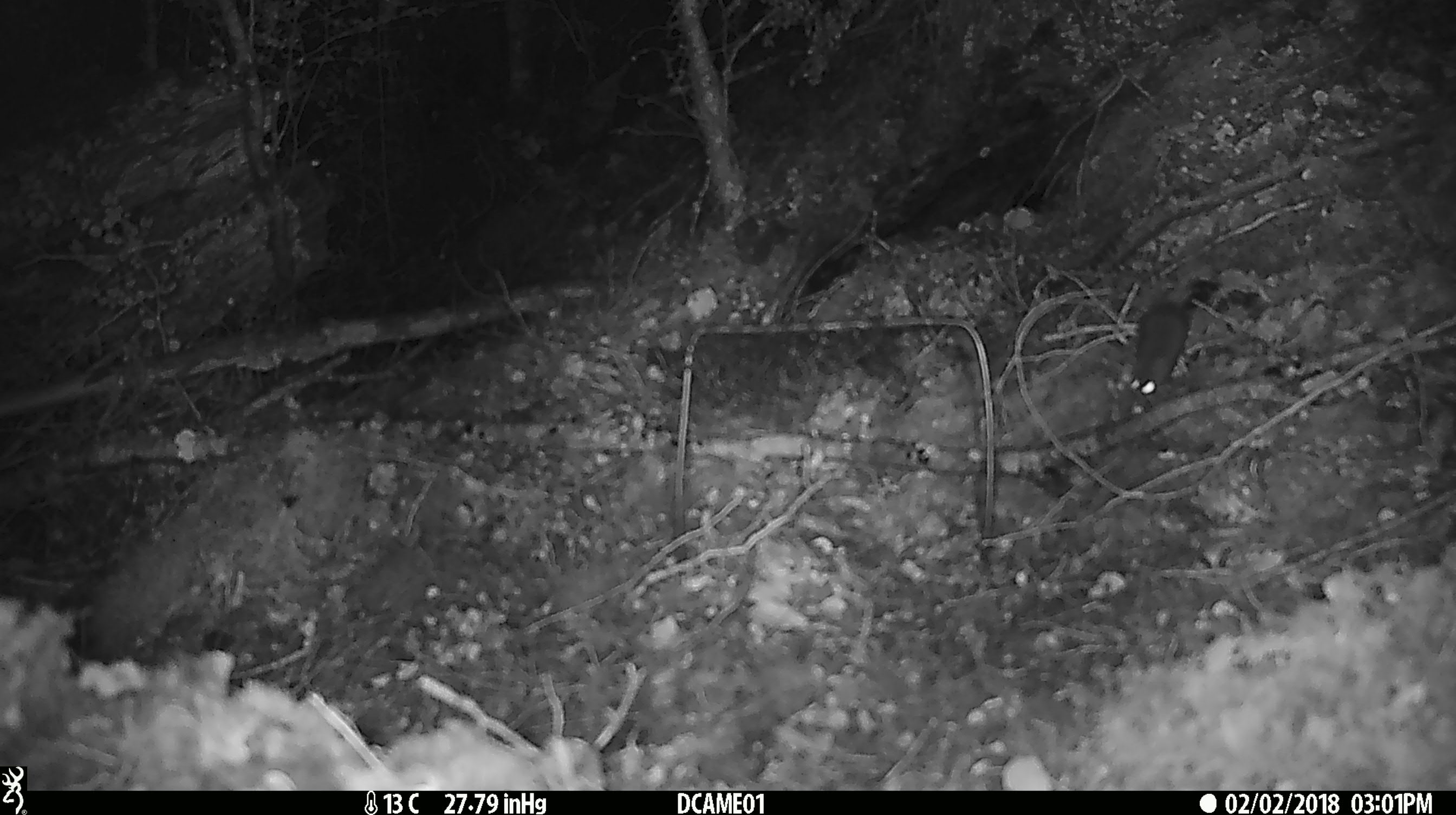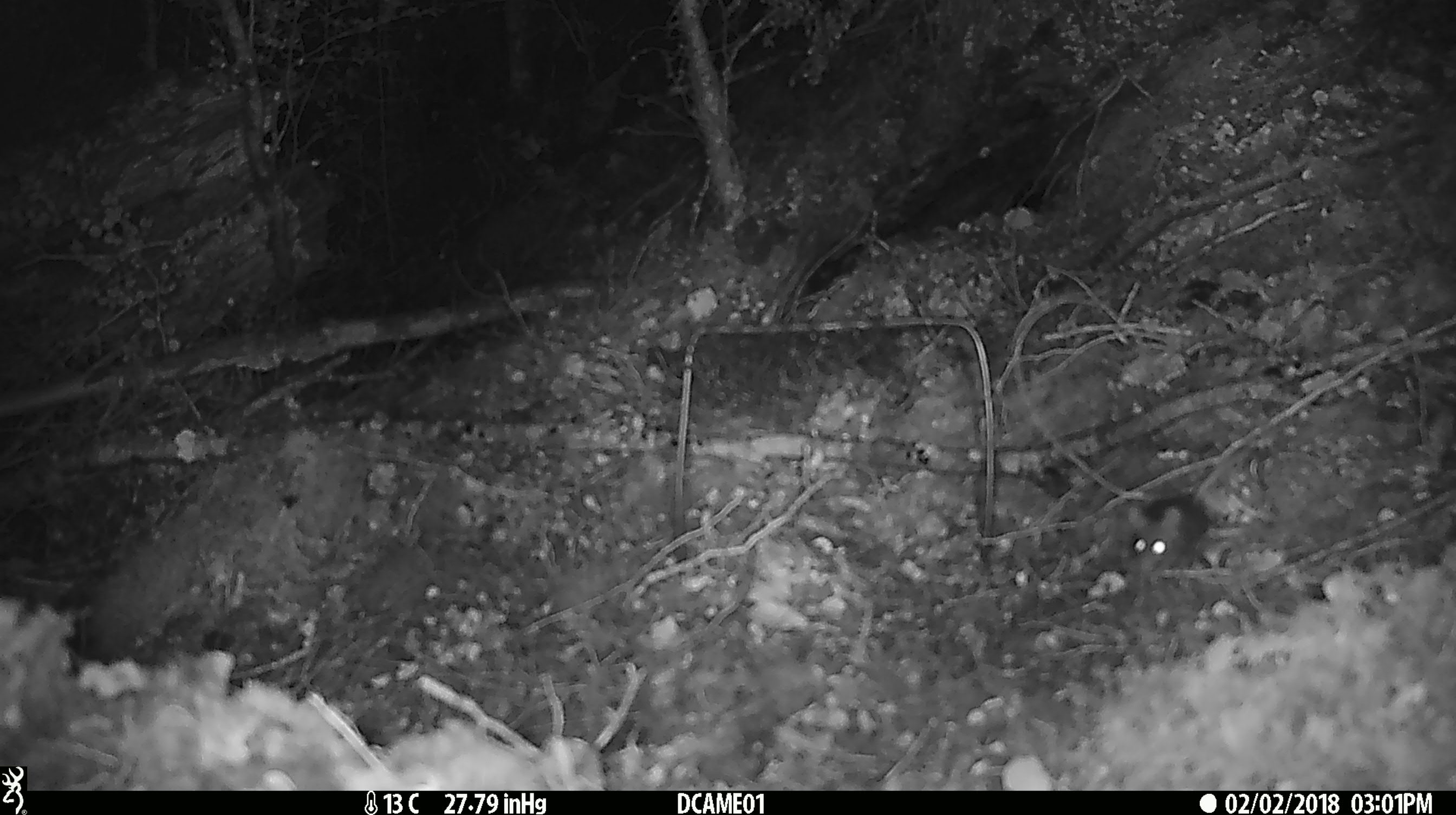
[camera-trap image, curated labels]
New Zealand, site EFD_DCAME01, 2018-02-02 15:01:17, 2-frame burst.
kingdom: Animalia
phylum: Chordata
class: Mammalia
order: Rodentia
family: Muridae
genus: Mus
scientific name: Mus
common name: mouse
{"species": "mouse (Mus)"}